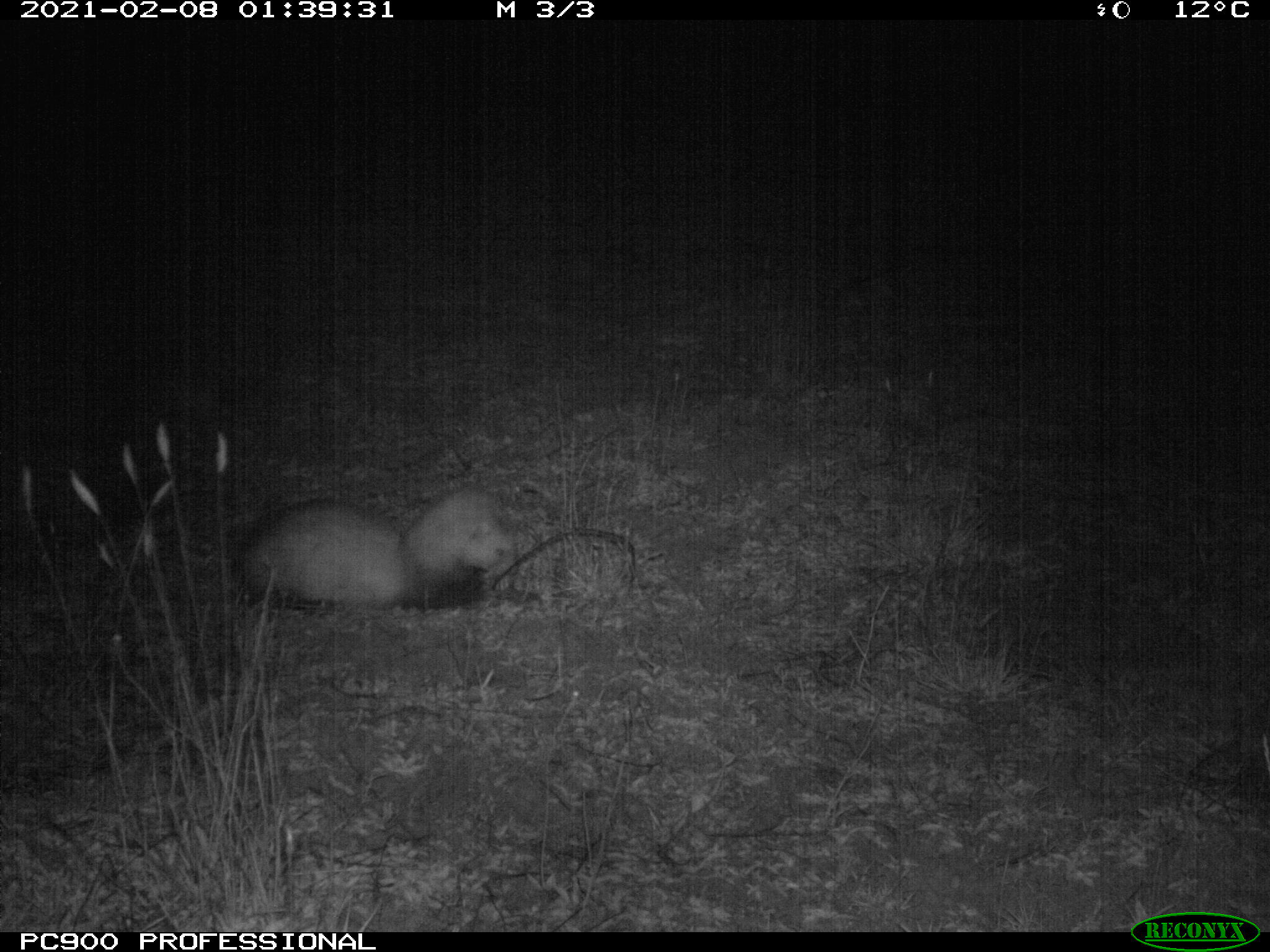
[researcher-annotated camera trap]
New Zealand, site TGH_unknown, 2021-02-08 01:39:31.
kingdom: Animalia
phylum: Chordata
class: Mammalia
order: Carnivora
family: Mustelidae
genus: Mustela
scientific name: Mustela furo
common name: ferret